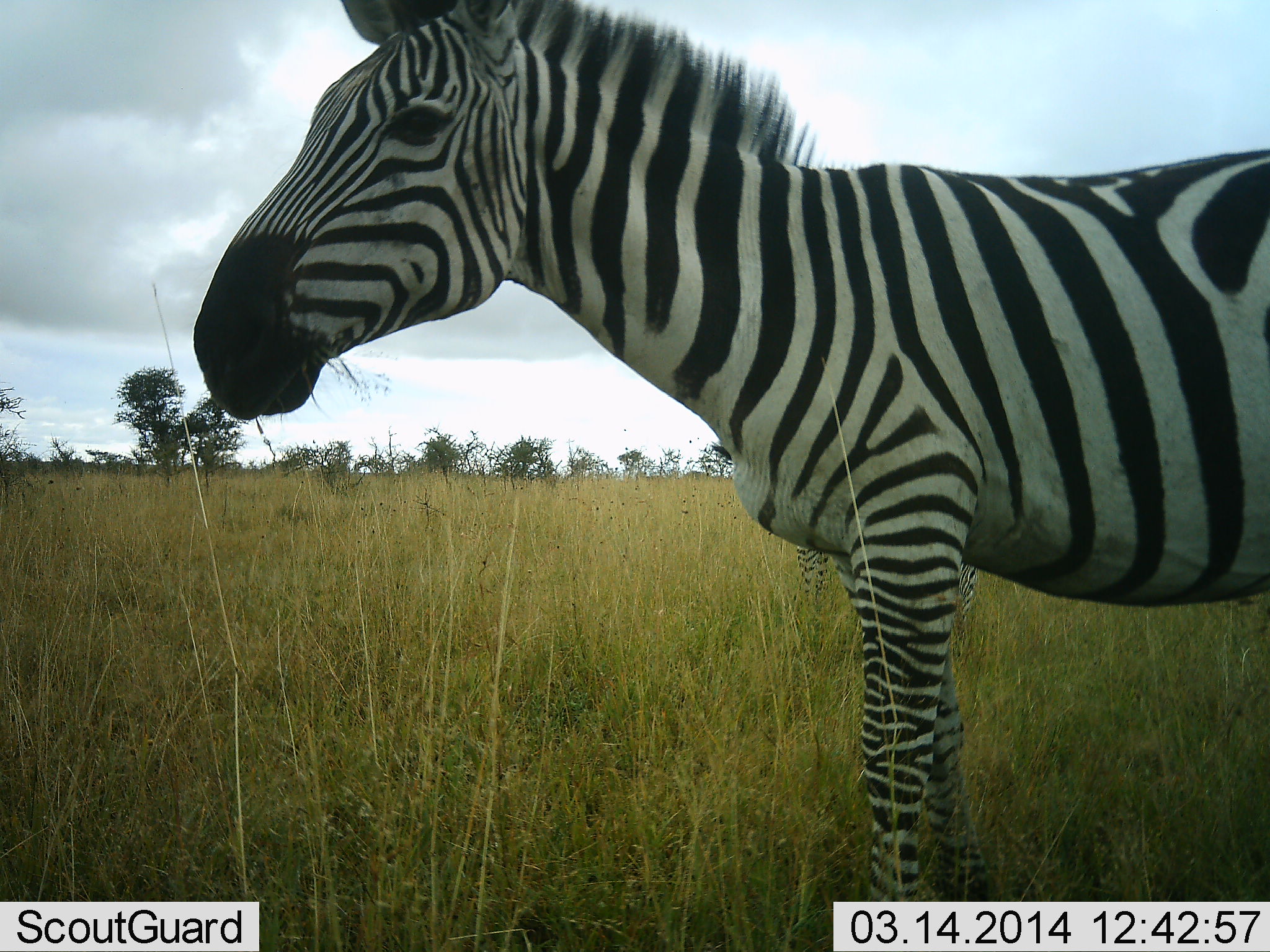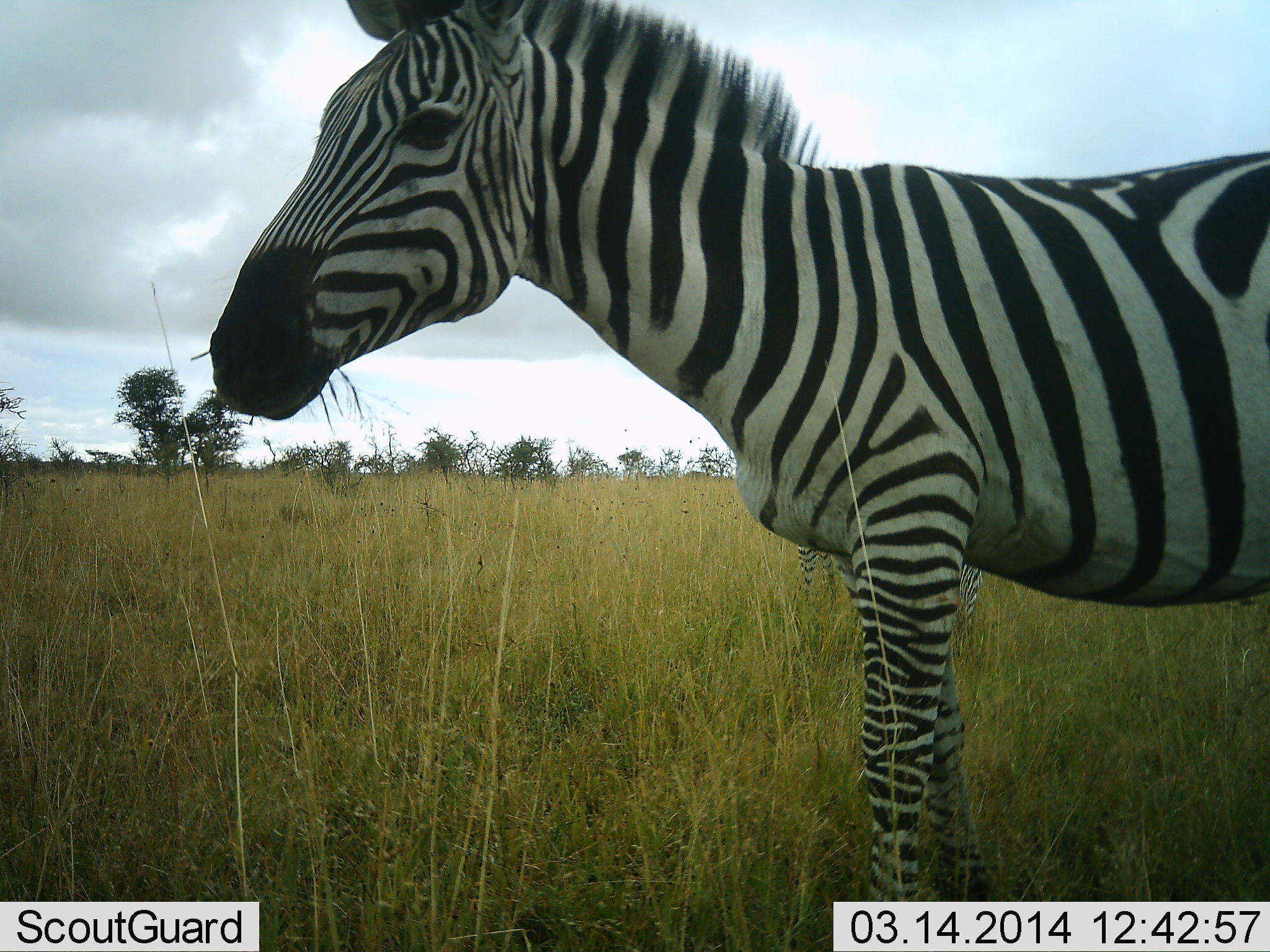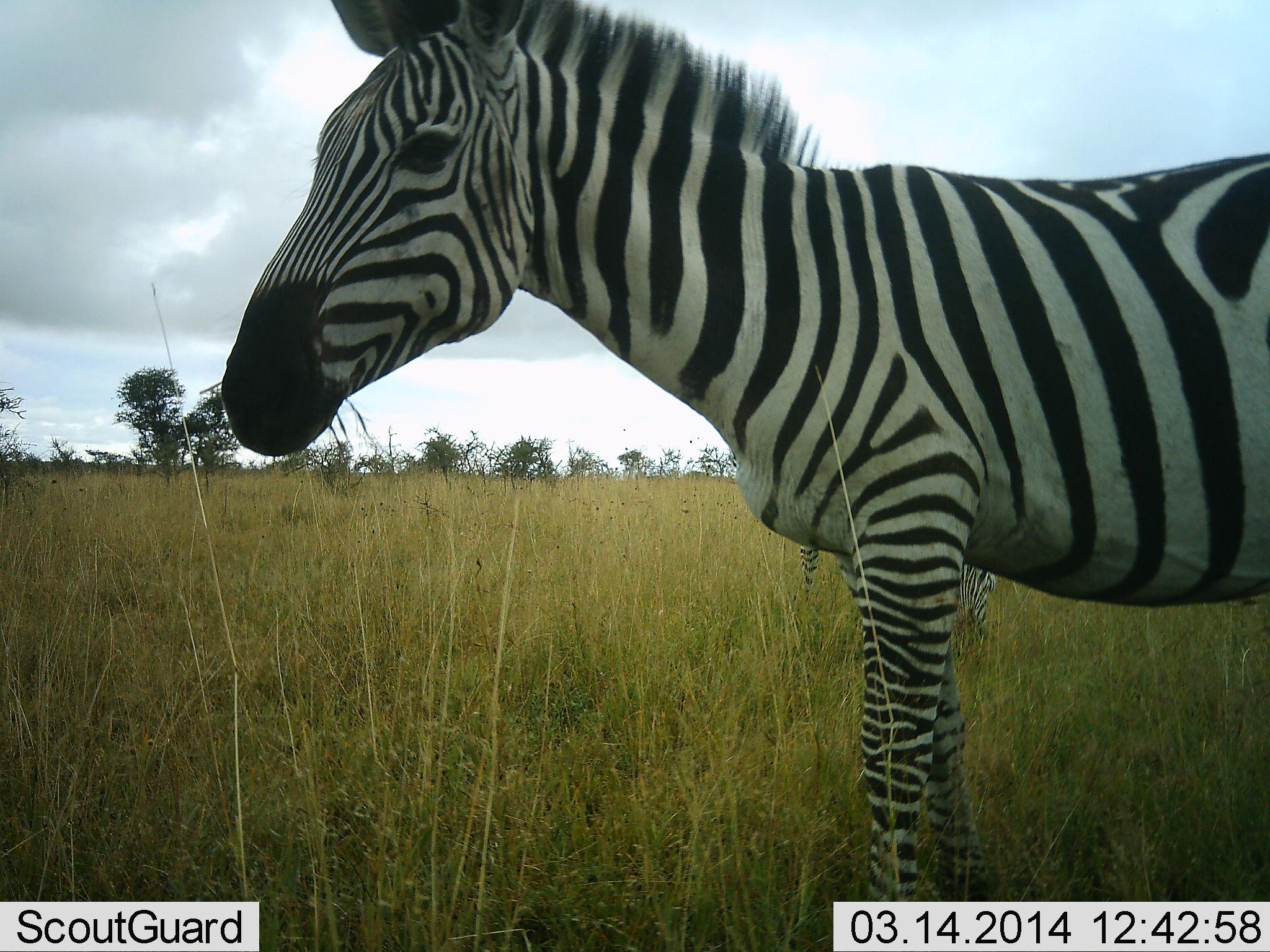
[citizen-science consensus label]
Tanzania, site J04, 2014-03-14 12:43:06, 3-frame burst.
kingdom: Animalia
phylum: Chordata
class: Mammalia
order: Perissodactyla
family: Equidae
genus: Equus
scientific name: Equus quagga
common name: plains zebra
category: zebra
Zebra (plains zebra) (Equus quagga), count 1. Behavior (volunteer vote fractions): standing 80%, resting 0%, moving 20%, interacting 0%. Young present (vote fraction): 0%. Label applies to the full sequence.